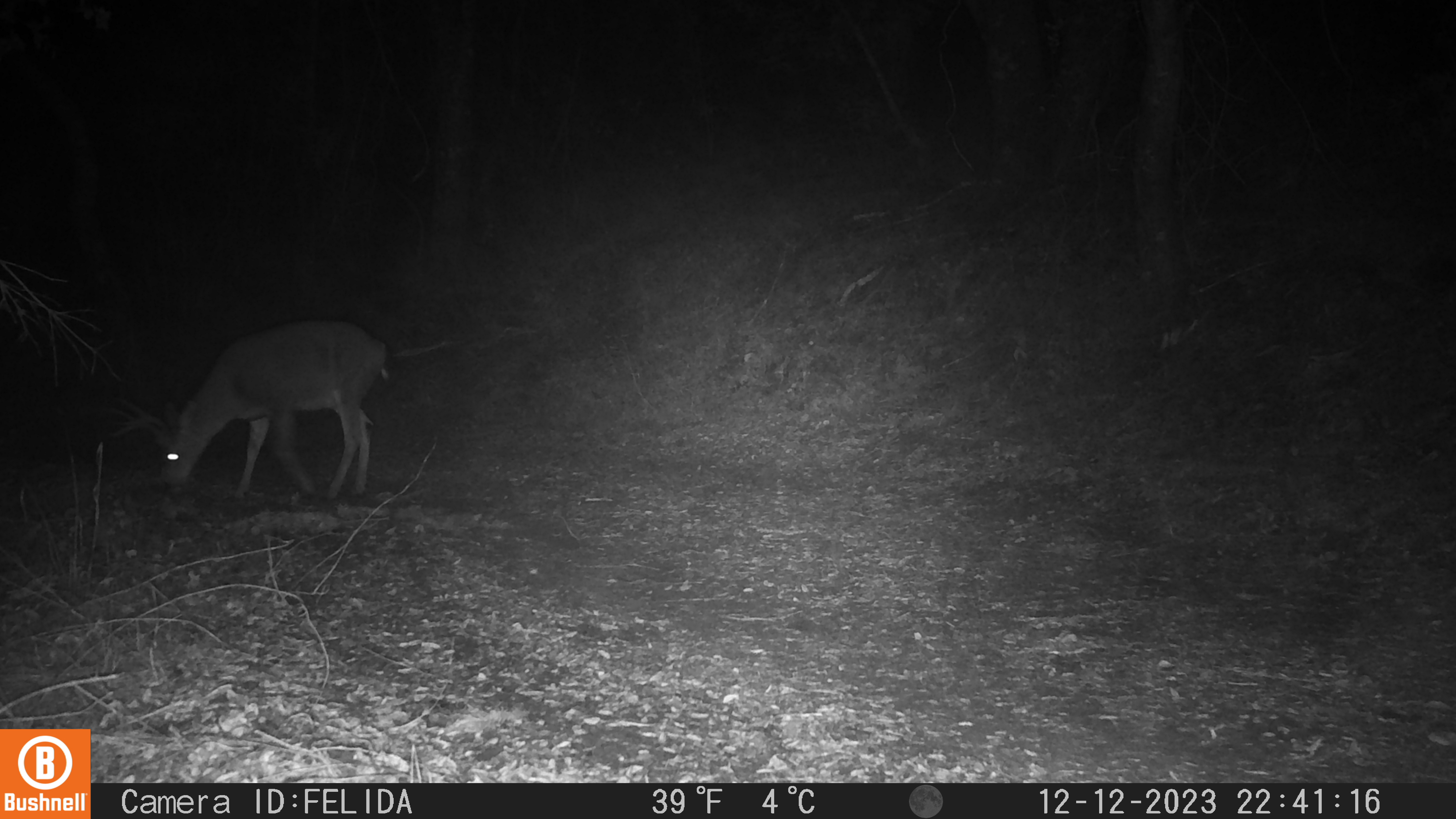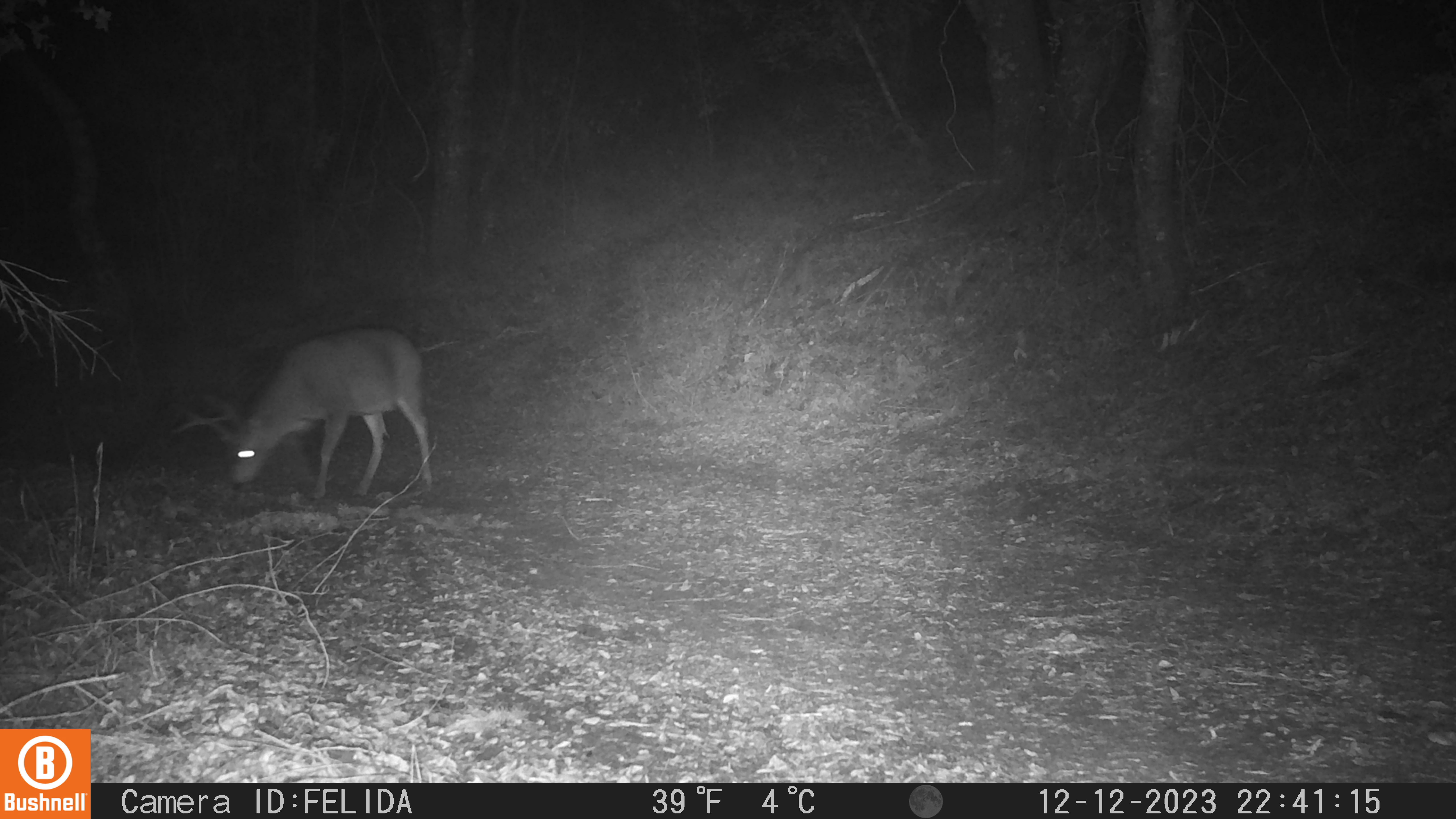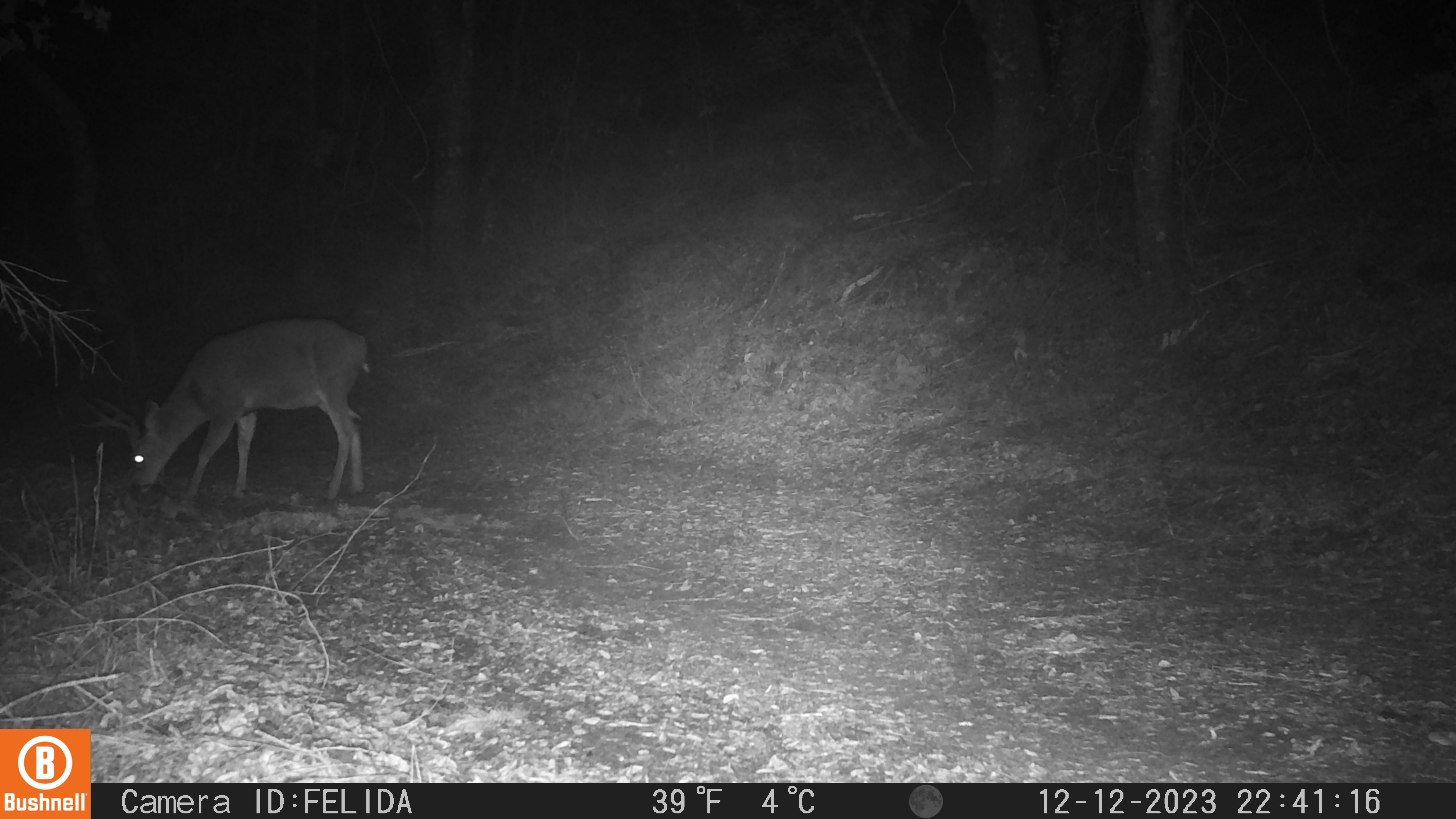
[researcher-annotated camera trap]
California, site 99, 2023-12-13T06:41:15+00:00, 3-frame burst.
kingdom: Animalia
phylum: Chordata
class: Mammalia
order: Artiodactyla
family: Cervidae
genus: Odocoileus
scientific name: Odocoileus hemionus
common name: mule deer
Mule deer (Odocoileus hemionus).